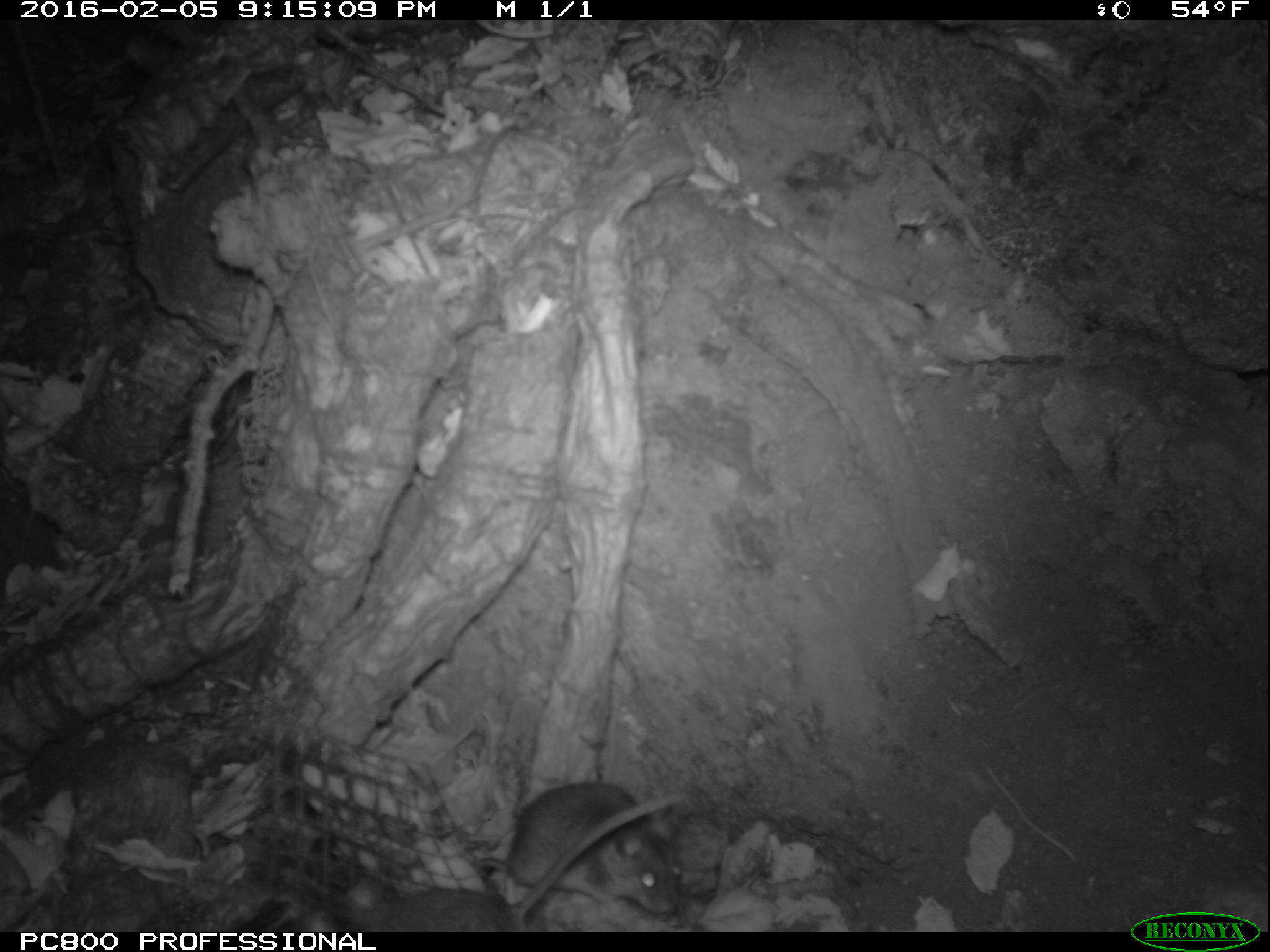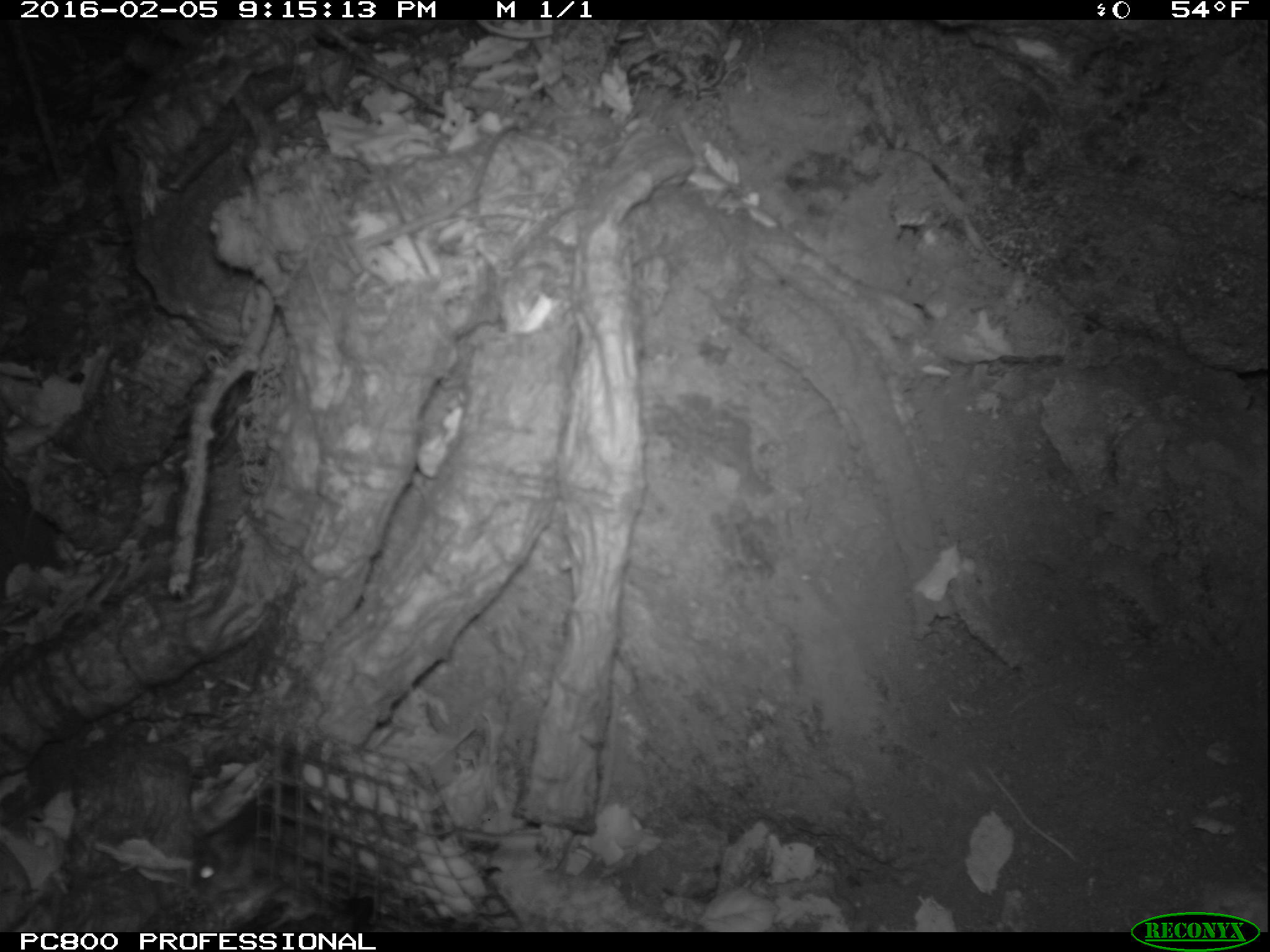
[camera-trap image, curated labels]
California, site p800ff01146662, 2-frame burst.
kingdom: Animalia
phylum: Chordata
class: Mammalia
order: Rodentia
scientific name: Rodentia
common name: rodent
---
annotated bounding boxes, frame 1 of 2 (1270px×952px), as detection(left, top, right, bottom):
rodent: detection(291, 790, 683, 932); detection(474, 782, 681, 914)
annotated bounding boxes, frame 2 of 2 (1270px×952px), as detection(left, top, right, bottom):
rodent: detection(184, 828, 222, 886)